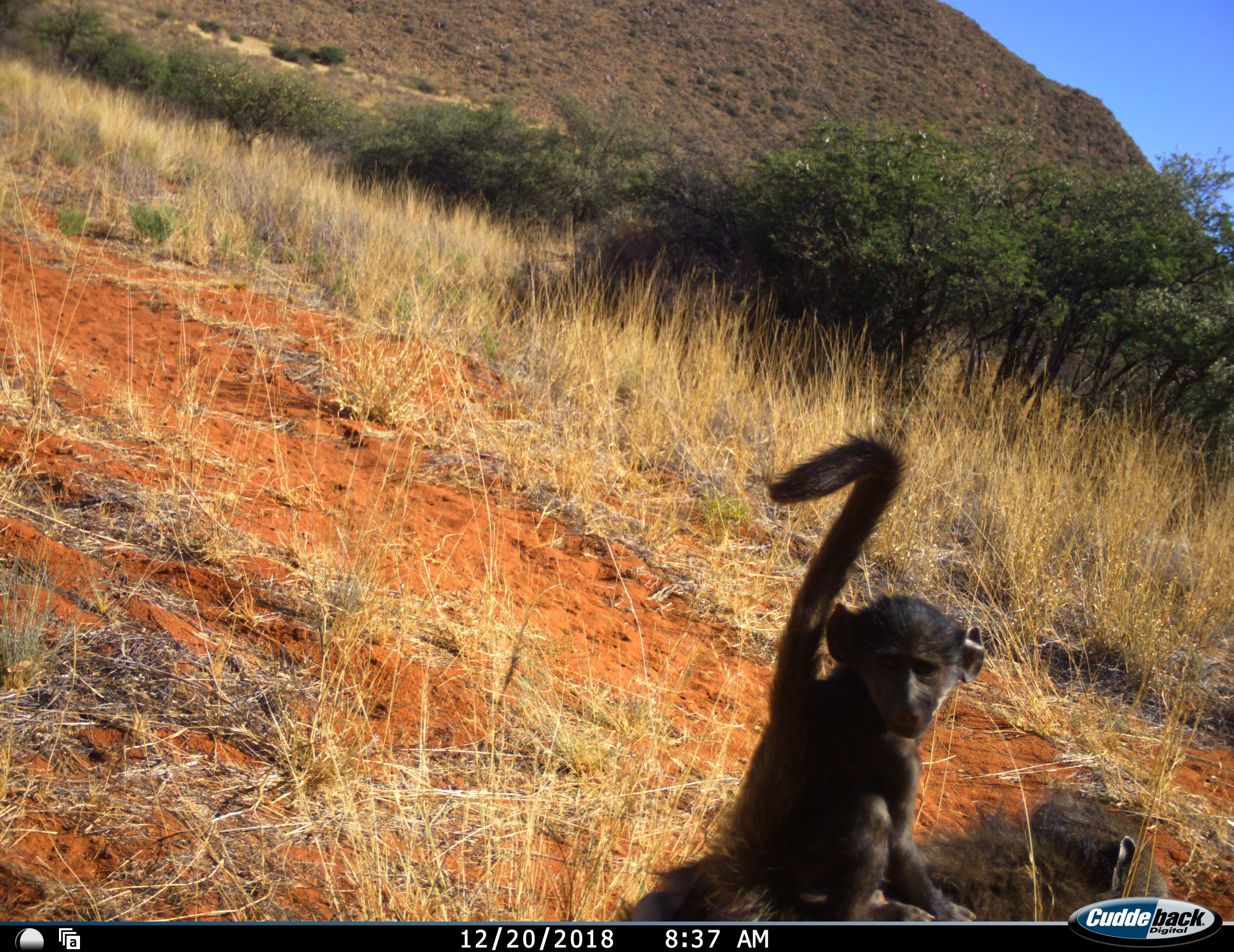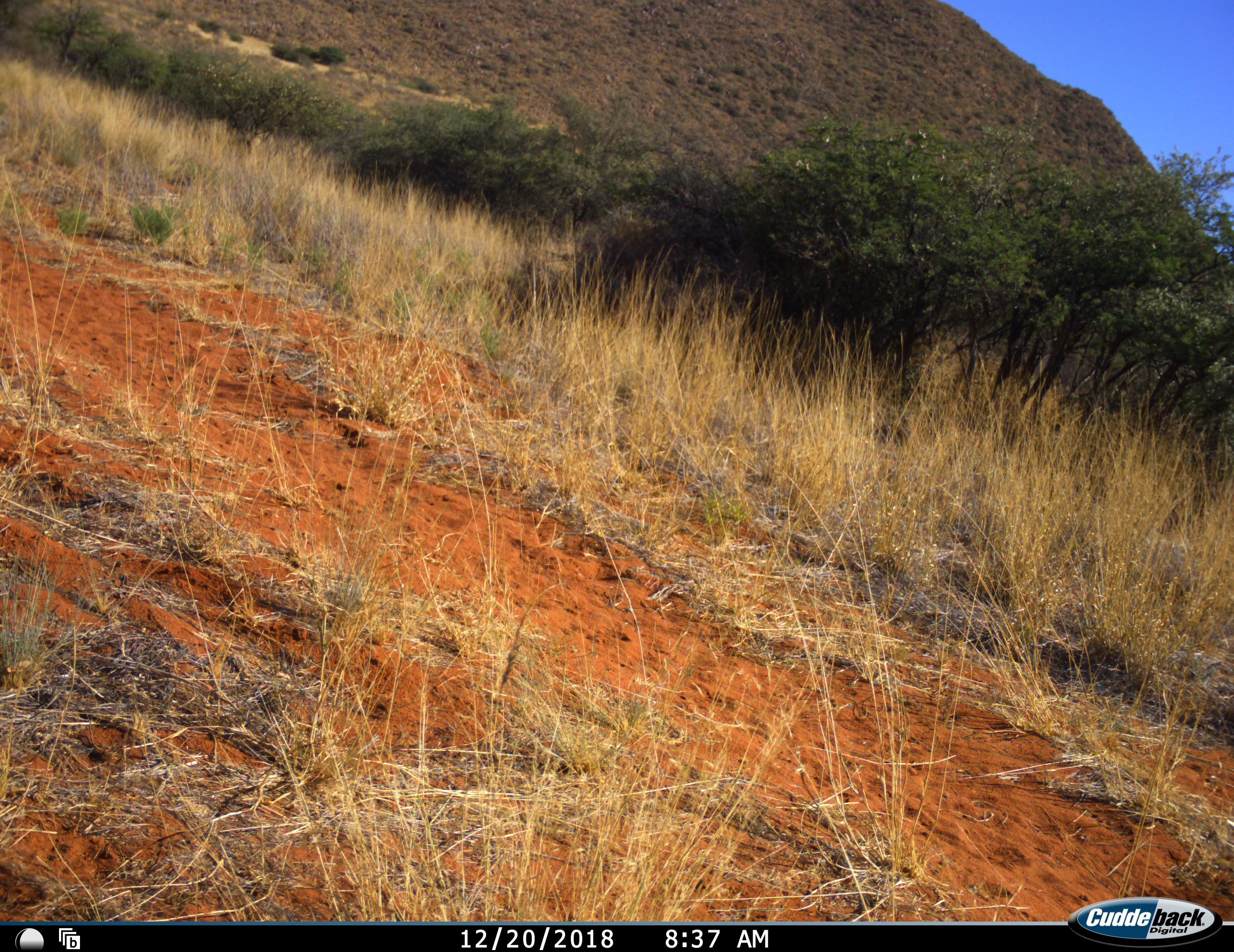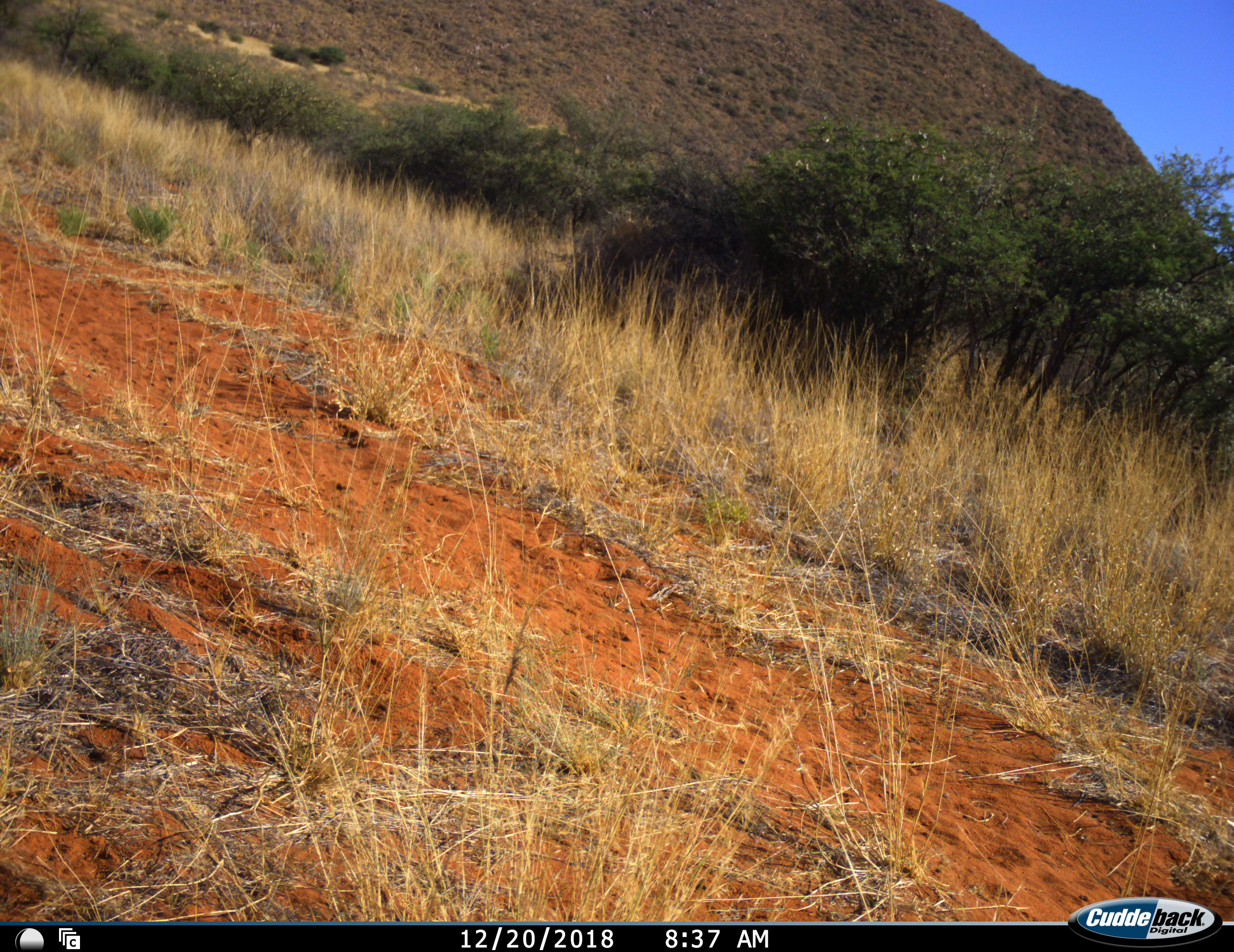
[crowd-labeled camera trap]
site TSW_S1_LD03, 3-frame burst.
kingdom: Animalia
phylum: Chordata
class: Mammalia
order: Primates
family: Cercopithecidae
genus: Papio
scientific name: Papio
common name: baboon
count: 2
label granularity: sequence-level